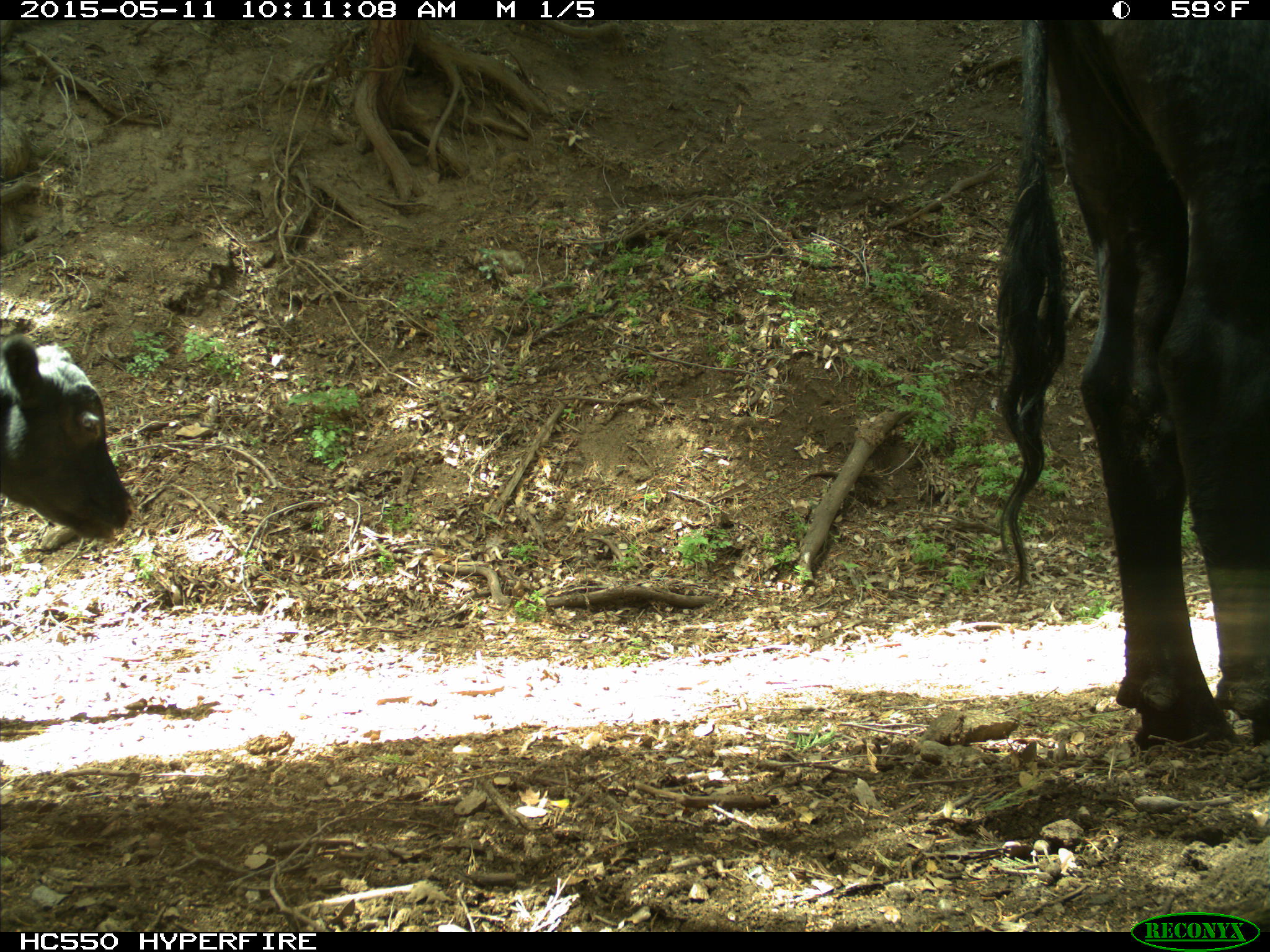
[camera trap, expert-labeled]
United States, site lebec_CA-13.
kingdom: Animalia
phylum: Chordata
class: Mammalia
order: Artiodactyla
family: Bovidae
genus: Bos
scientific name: Bos taurus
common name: domestic cow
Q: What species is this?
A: Bos taurus (domestic cow).